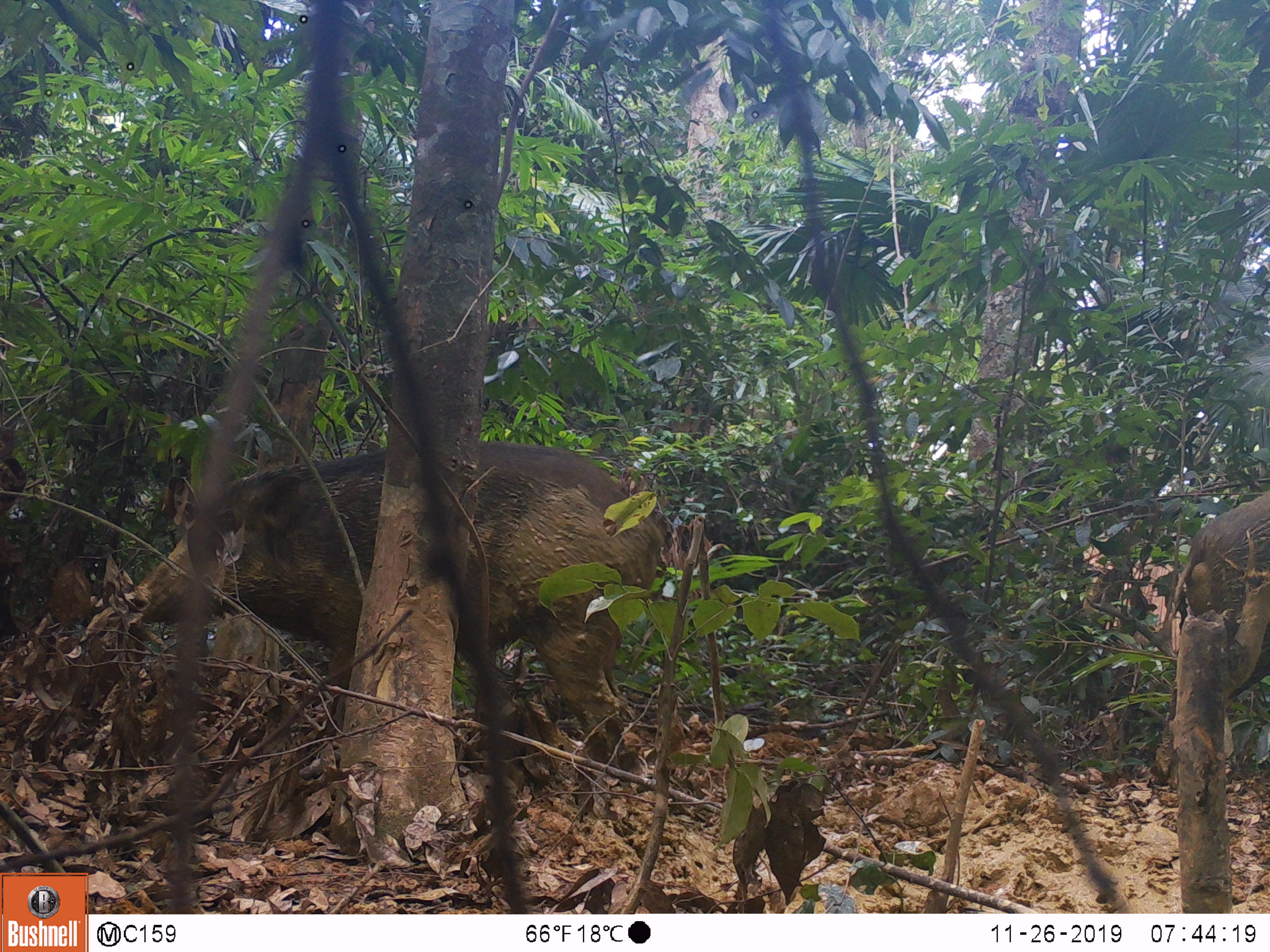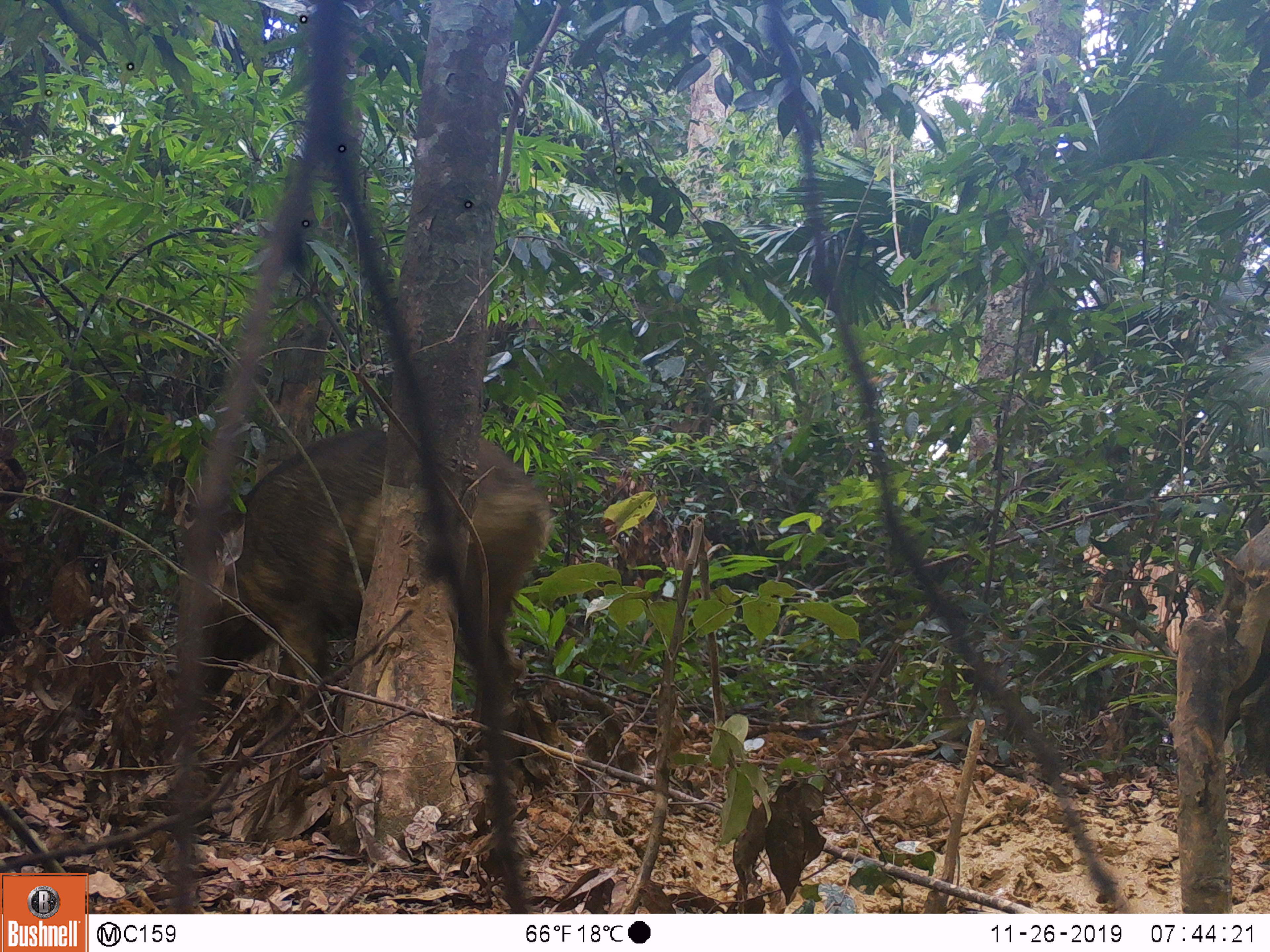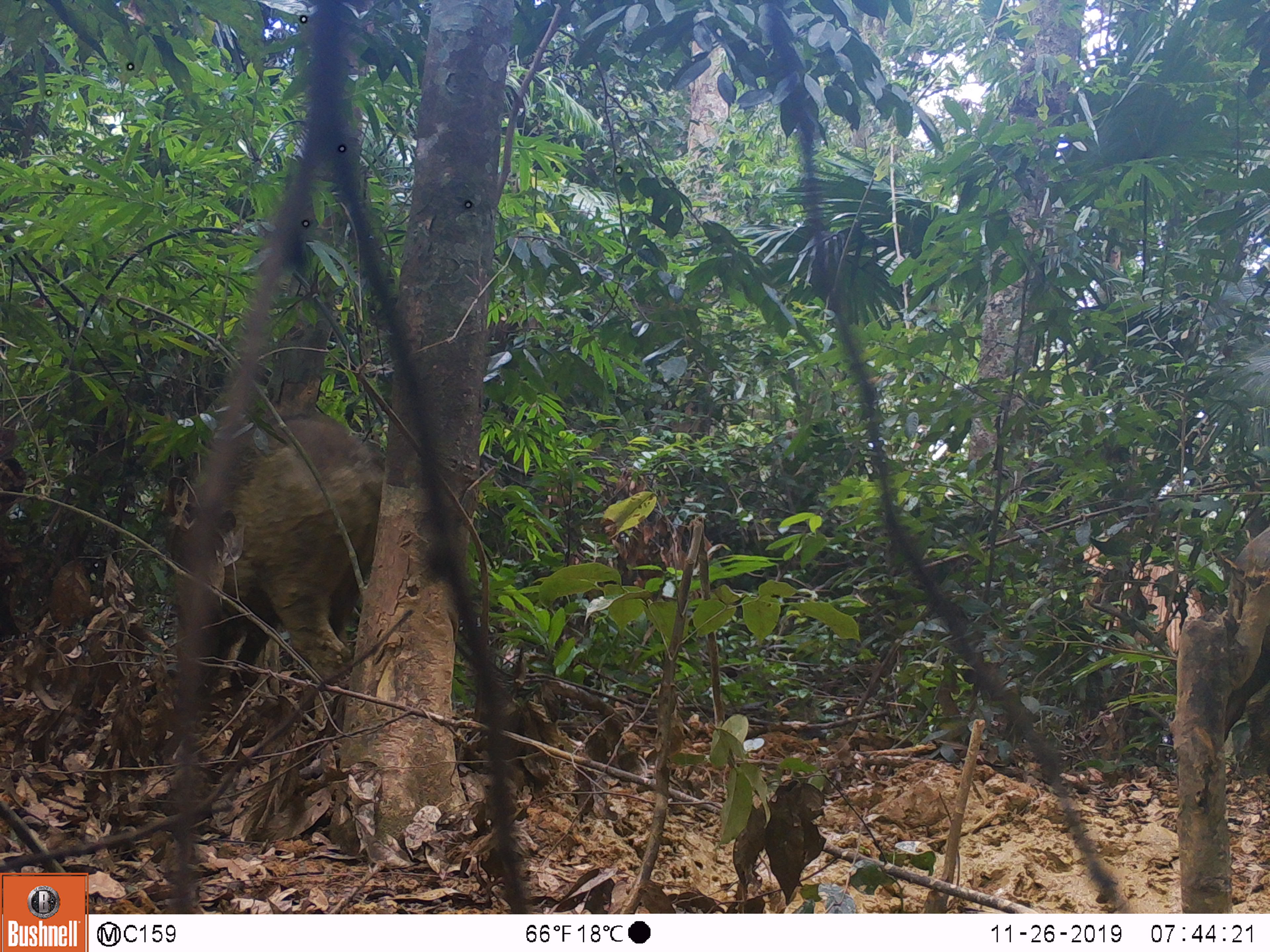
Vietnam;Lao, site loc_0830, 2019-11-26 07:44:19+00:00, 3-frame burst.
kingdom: Animalia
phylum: Chordata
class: Mammalia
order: Artiodactyla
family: Suidae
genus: Sus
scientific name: Sus scrofa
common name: eurasian wild pig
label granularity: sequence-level